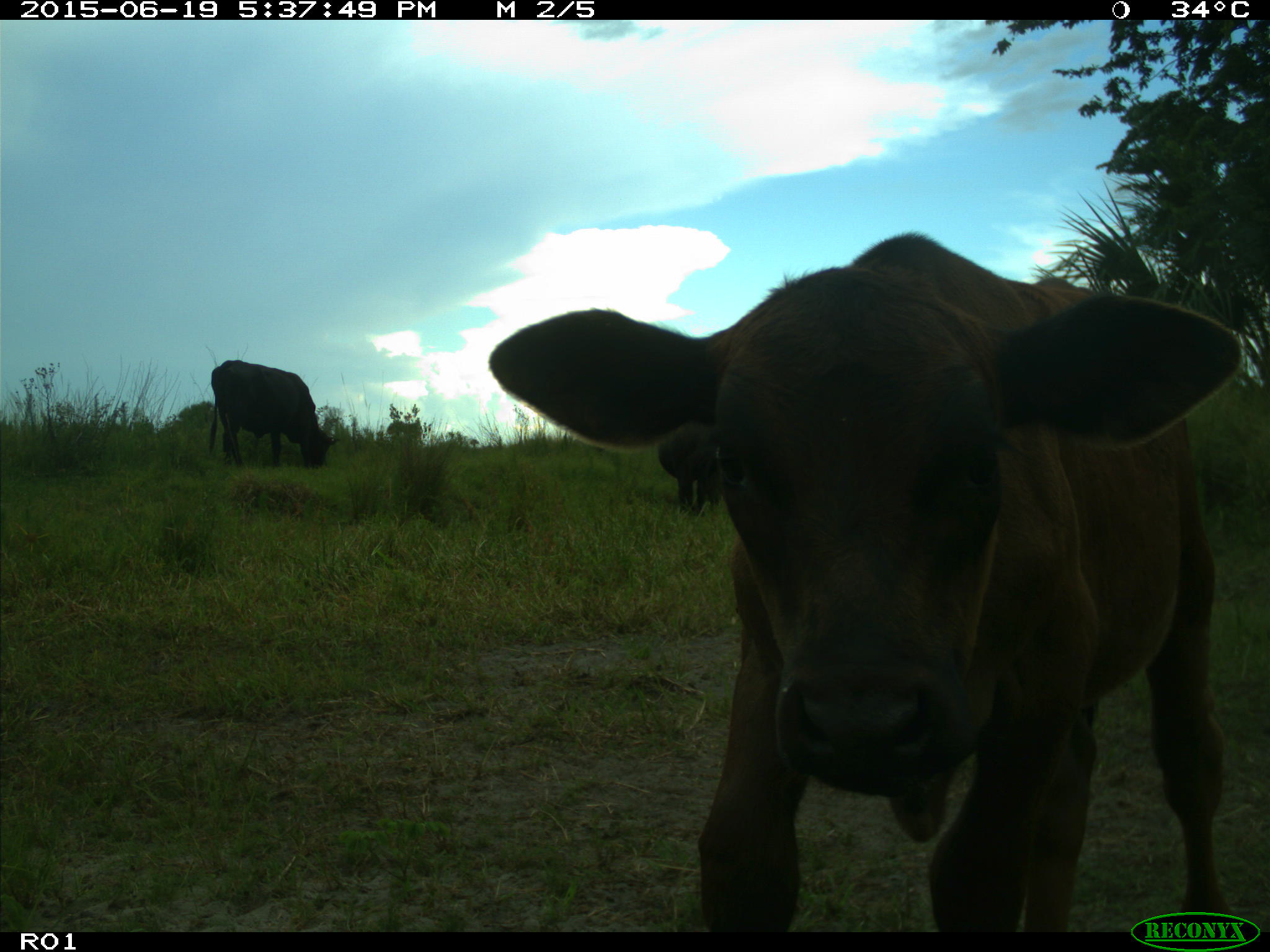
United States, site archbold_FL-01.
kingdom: Animalia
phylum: Chordata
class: Mammalia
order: Artiodactyla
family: Bovidae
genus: Bos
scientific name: Bos taurus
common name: domestic cow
Bos taurus (domestic cow).